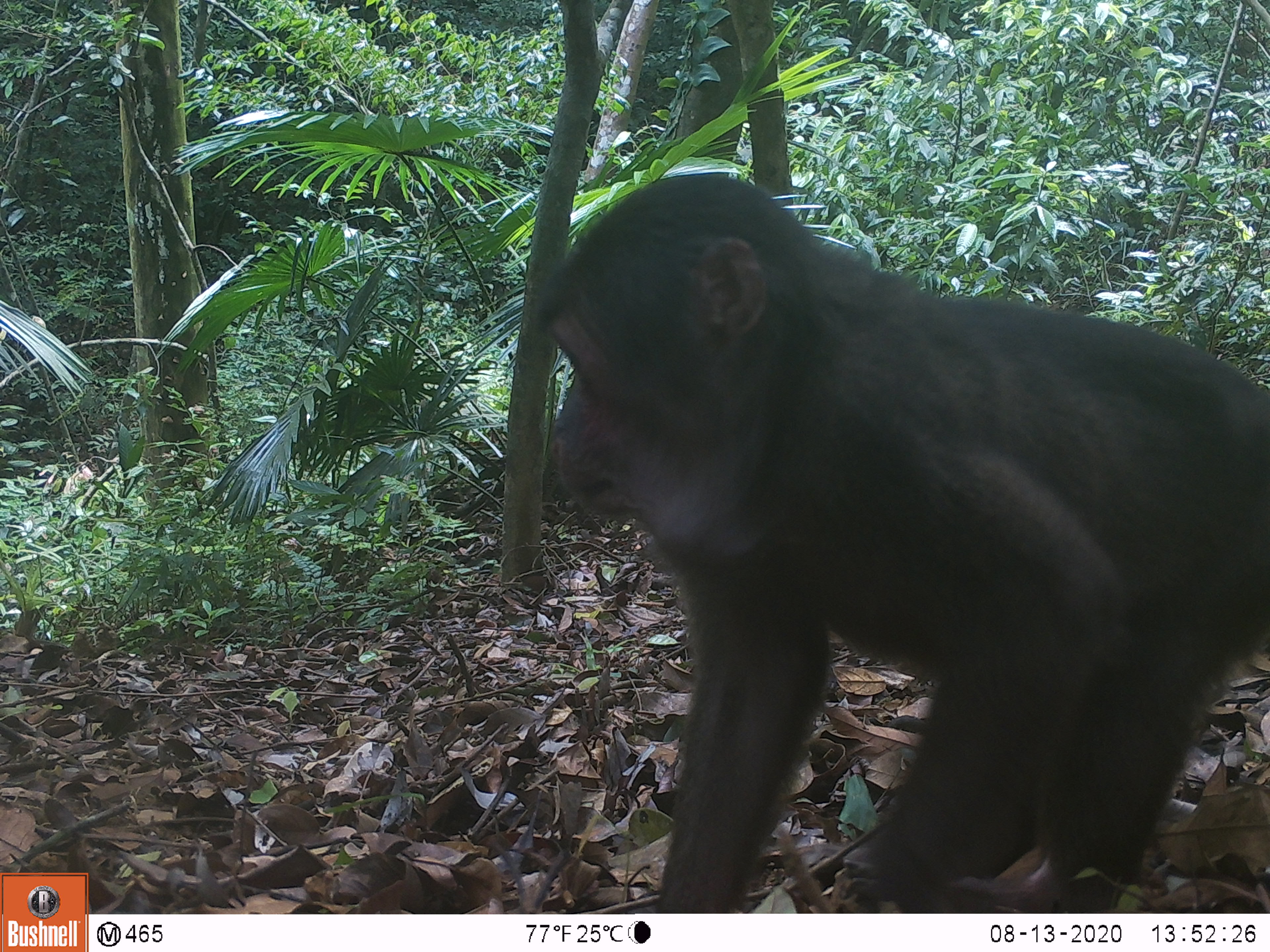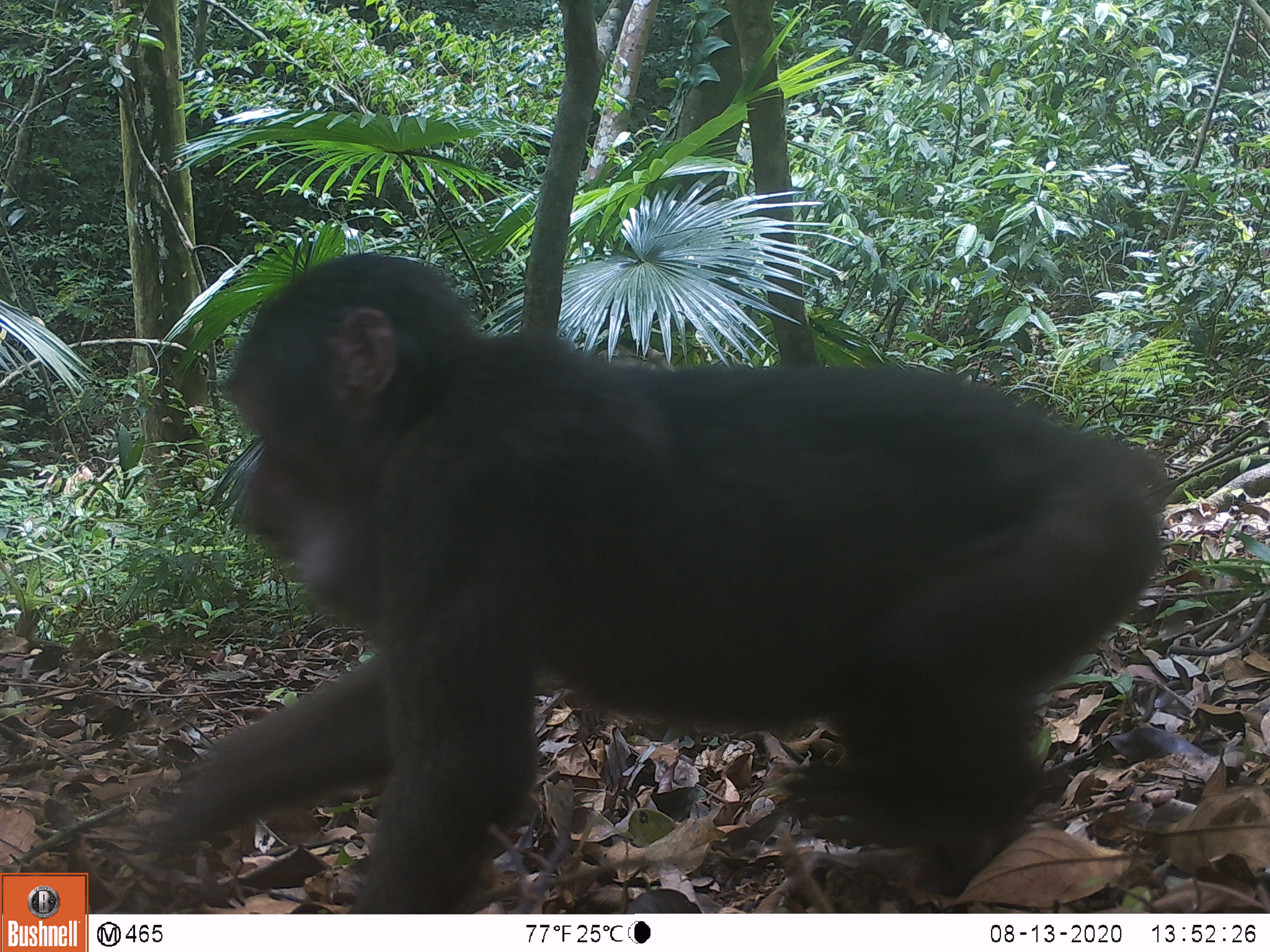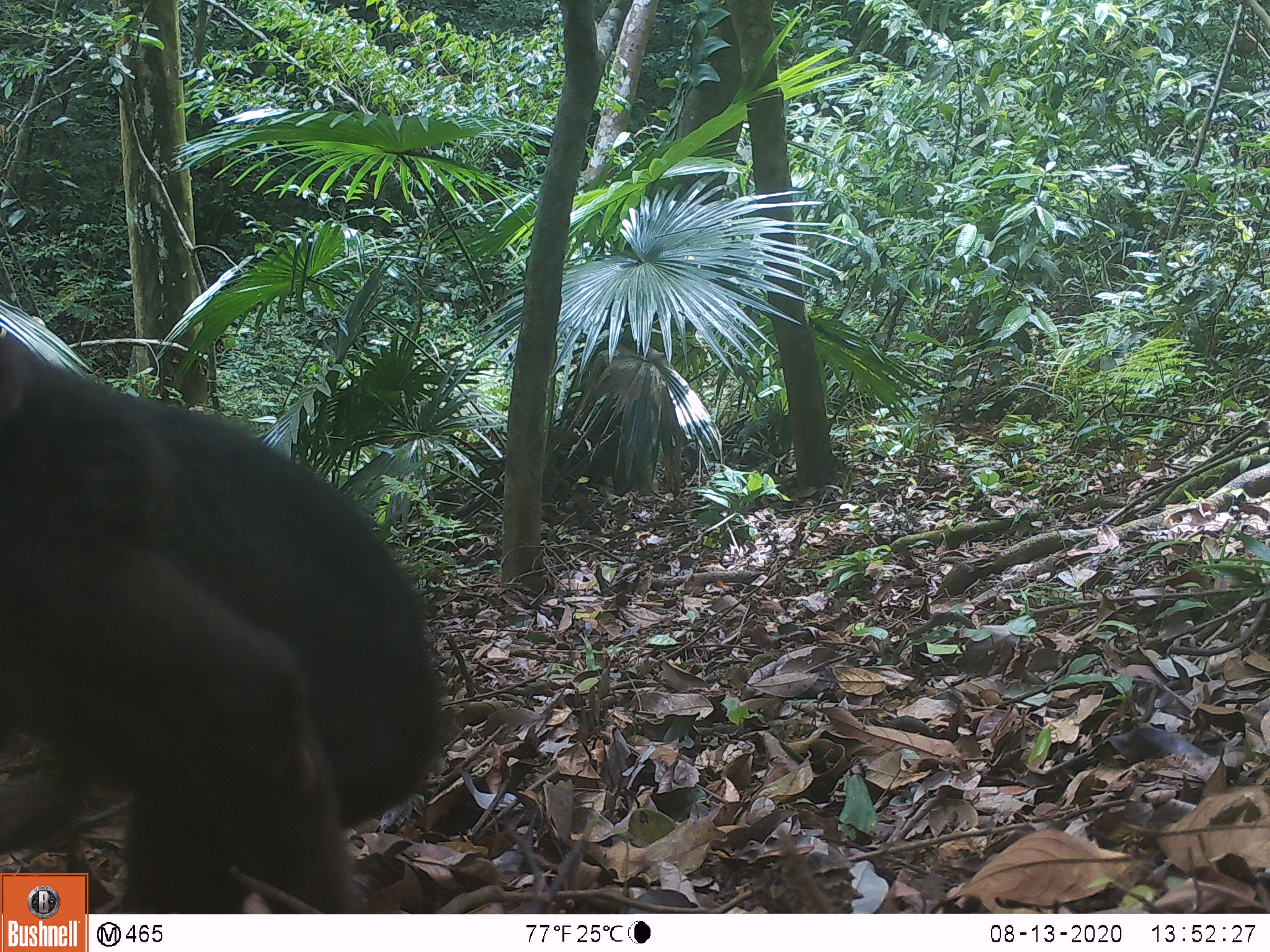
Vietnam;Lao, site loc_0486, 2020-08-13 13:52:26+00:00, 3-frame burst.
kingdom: Animalia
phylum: Chordata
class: Mammalia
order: Primates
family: Cercopithecidae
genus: Macaca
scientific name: Macaca arctoides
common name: stump-tailed macaque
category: stump tailed macaque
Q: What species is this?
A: Stump tailed macaque (stump-tailed macaque) (Macaca arctoides).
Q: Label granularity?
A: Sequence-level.